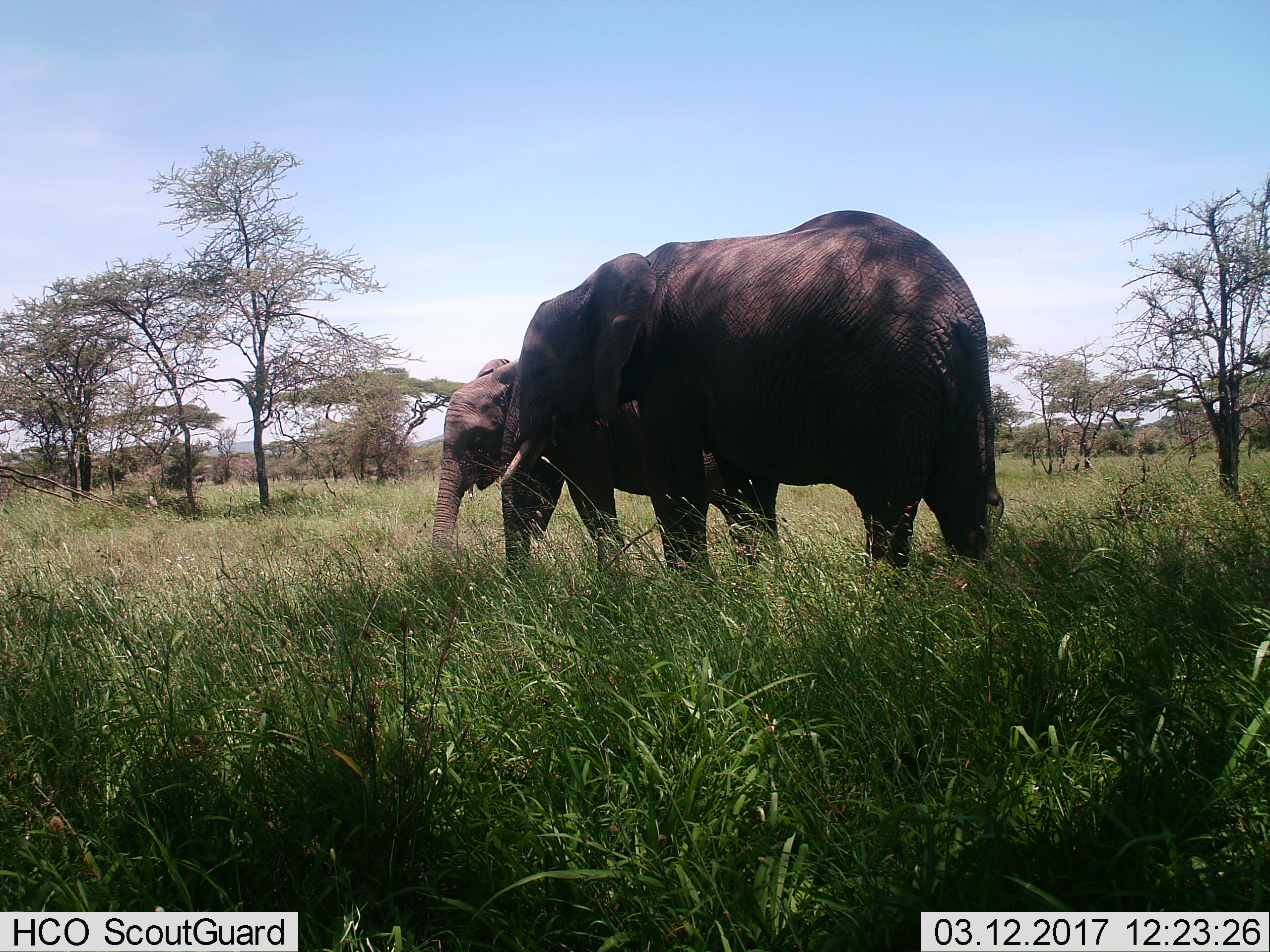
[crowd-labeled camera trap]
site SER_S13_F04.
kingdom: Animalia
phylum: Chordata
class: Mammalia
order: Proboscidea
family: Elephantidae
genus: Loxodonta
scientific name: Loxodonta africana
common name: african bush elephant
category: elephant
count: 2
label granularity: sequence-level